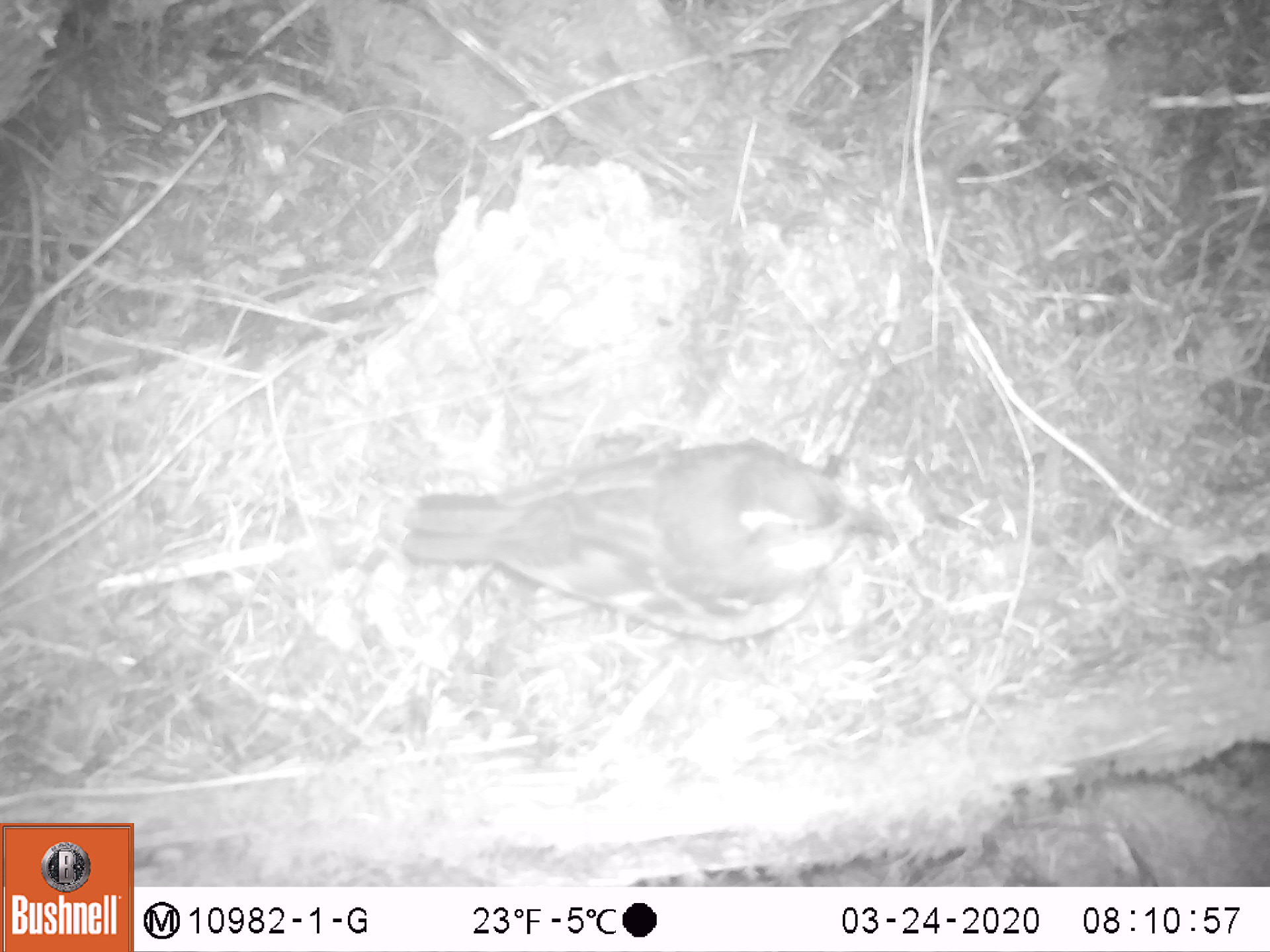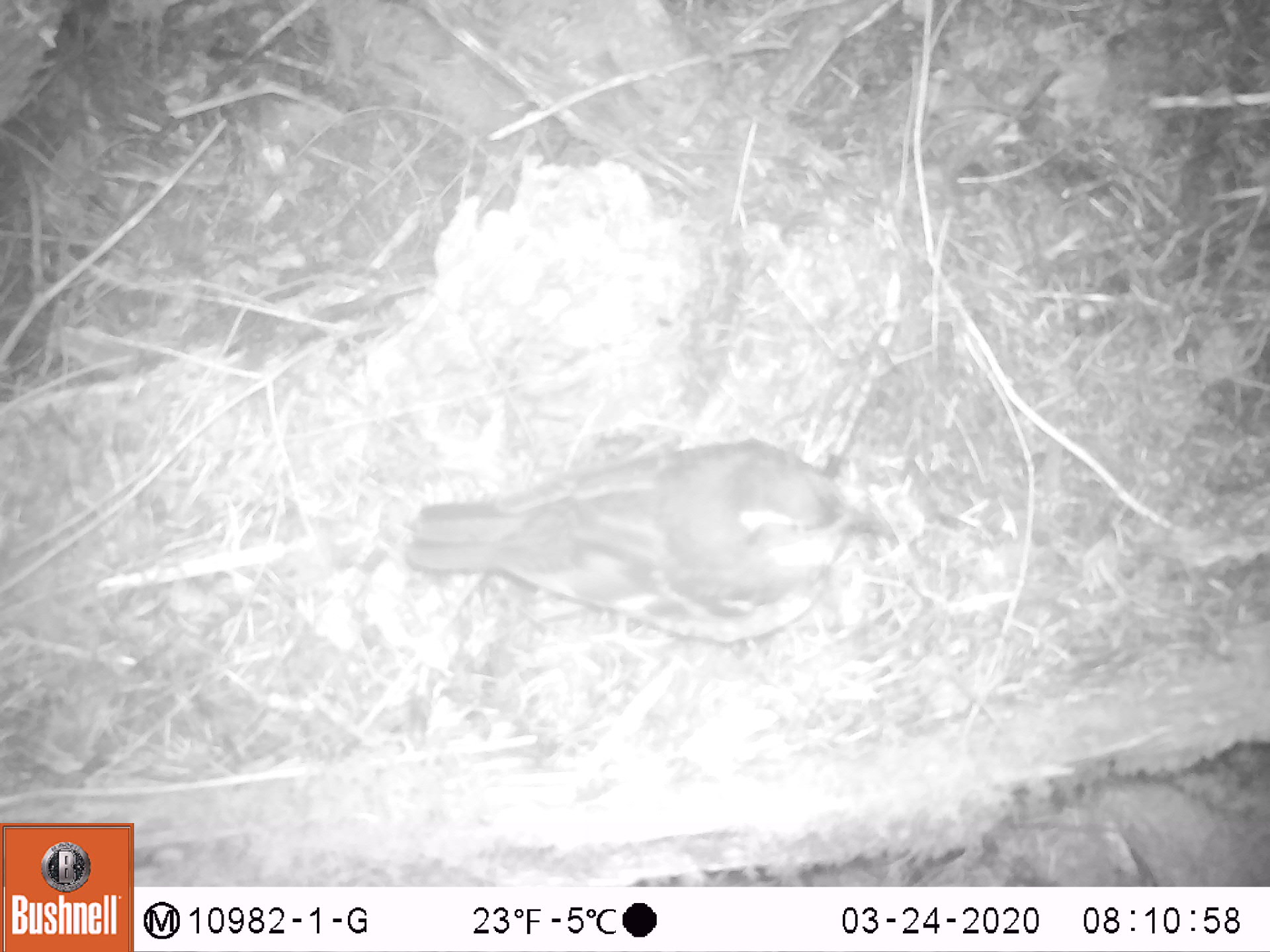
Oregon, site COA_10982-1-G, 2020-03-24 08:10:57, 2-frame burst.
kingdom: Animalia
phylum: Chordata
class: Aves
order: Passeriformes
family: Turdidae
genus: Ixoreus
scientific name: Ixoreus naevius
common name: varied thrush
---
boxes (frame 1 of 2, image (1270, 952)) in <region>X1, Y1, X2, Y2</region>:
varied thrush: <region>397, 445, 874, 644</region>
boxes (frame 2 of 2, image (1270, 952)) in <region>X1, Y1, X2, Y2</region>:
varied thrush: <region>398, 431, 897, 644</region>